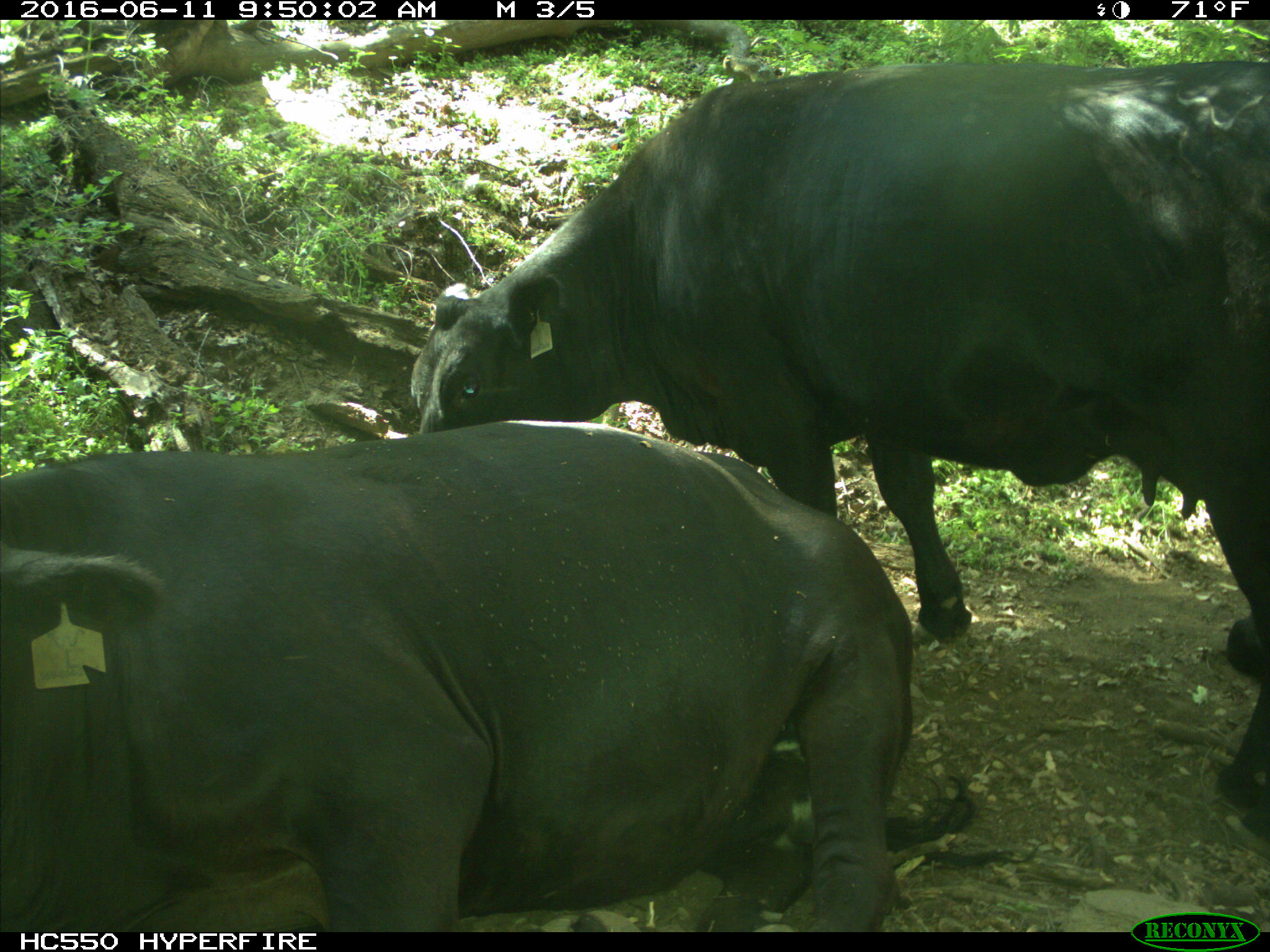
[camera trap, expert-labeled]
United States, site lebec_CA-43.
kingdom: Animalia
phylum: Chordata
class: Mammalia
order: Artiodactyla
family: Bovidae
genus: Bos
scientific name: Bos taurus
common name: domestic cow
Bos taurus (domestic cow).